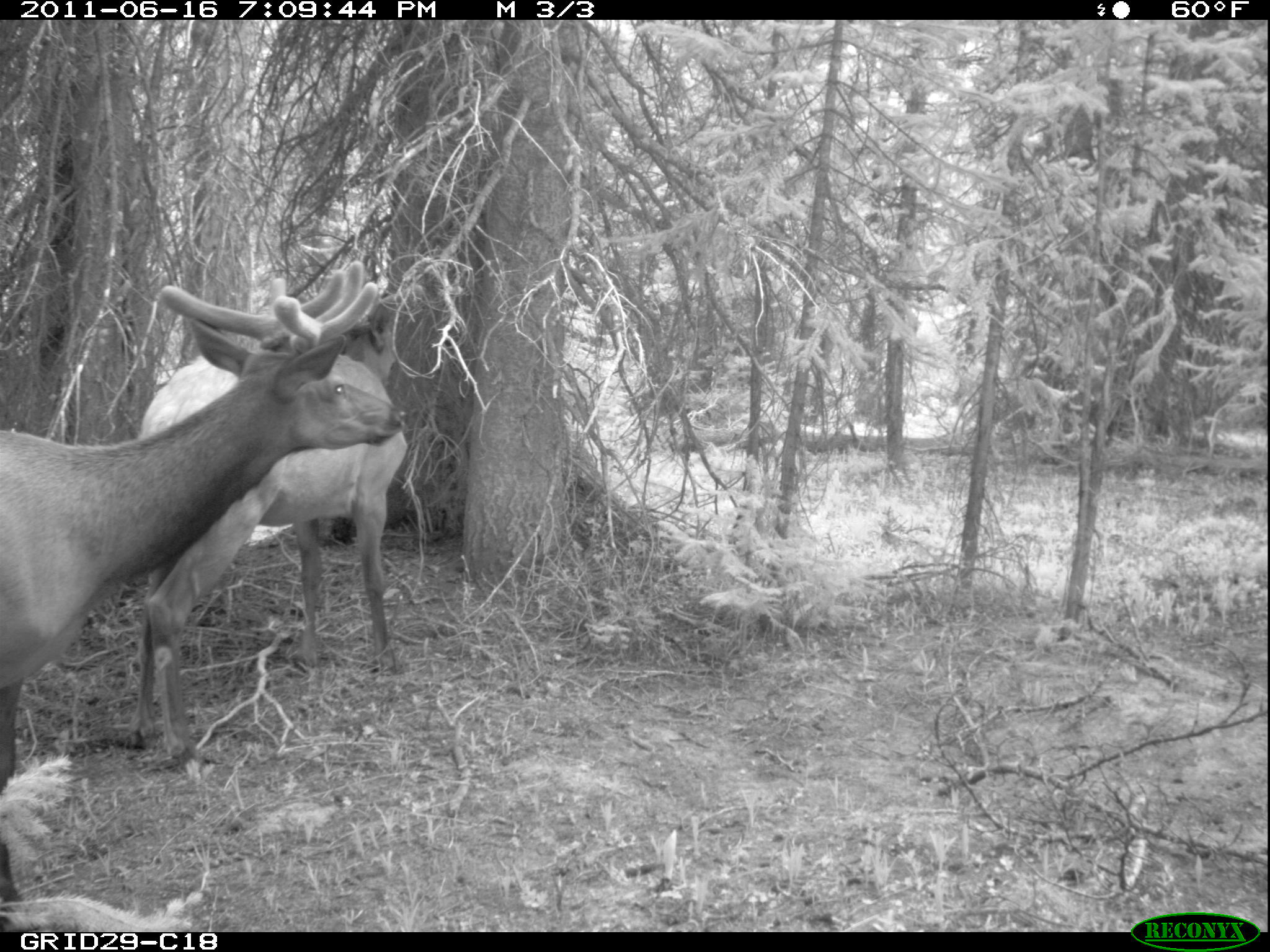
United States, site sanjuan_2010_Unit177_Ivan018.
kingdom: Animalia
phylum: Chordata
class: Mammalia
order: Artiodactyla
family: Cervidae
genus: Cervus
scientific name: Cervus elaphus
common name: red deer